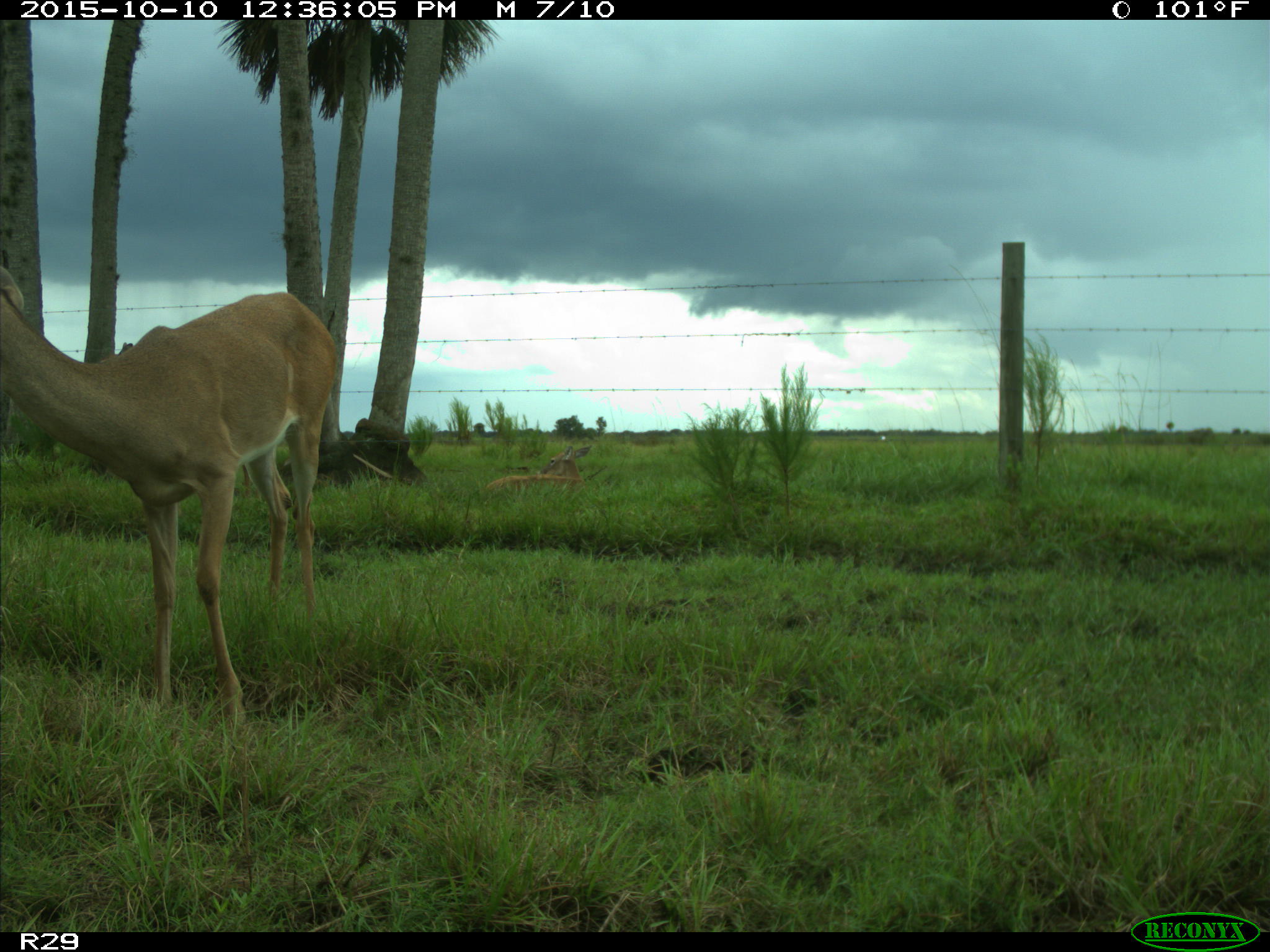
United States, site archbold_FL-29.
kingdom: Animalia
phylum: Chordata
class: Mammalia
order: Artiodactyla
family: Cervidae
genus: Odocoileus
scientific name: Odocoileus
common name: deer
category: unidentified deer